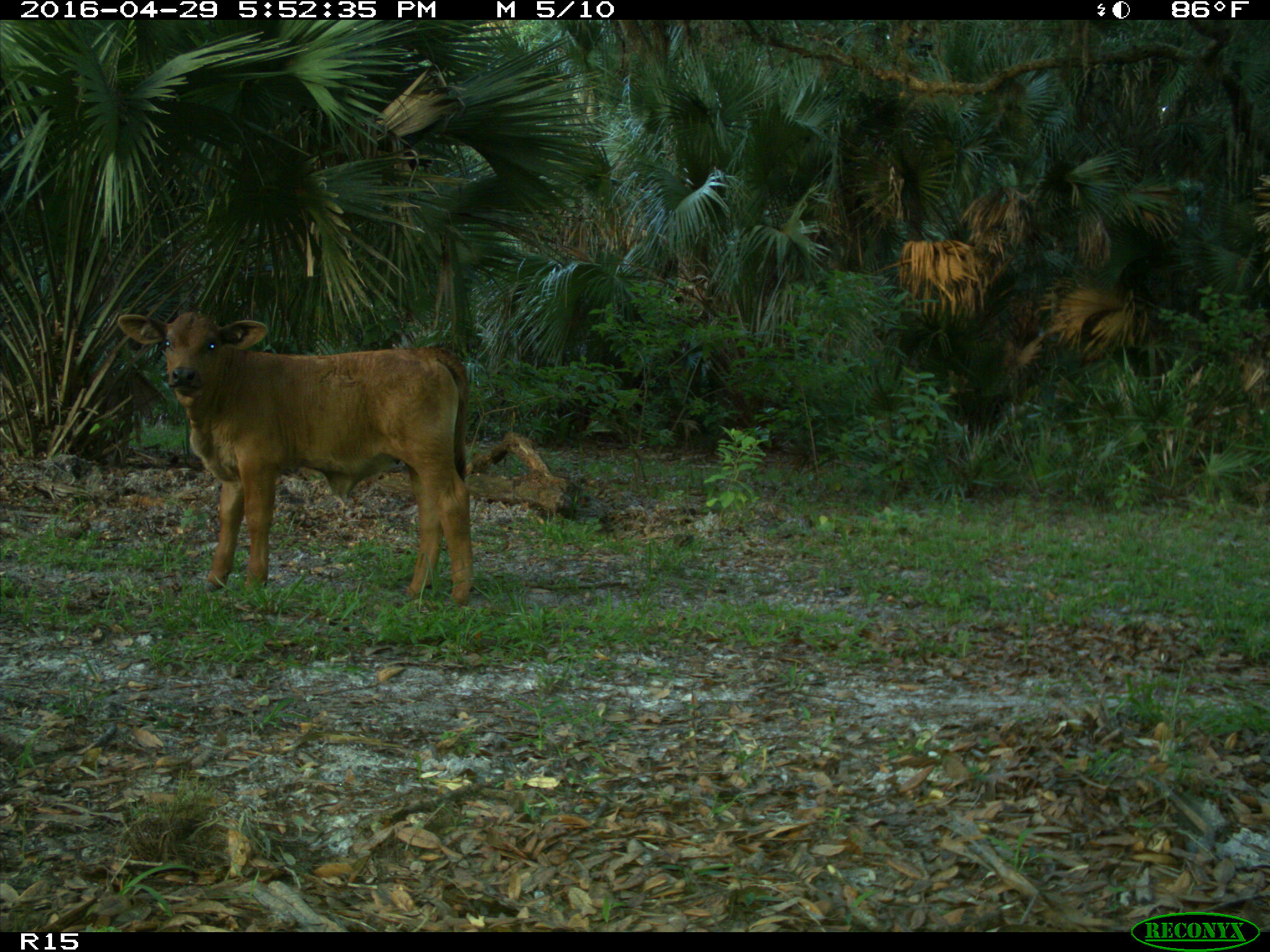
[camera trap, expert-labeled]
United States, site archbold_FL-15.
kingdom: Animalia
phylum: Chordata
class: Mammalia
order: Artiodactyla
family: Bovidae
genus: Bos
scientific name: Bos taurus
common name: domestic cow